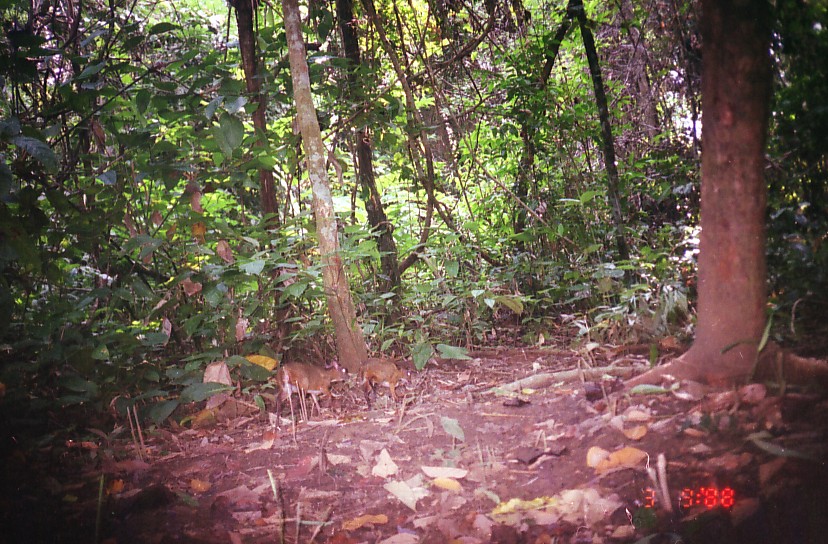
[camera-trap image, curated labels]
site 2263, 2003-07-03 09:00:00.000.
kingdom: Animalia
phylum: Chordata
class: Mammalia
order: Artiodactyla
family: Tragulidae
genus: Tragulus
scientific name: Tragulus javanicus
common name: javan chevrotain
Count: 2.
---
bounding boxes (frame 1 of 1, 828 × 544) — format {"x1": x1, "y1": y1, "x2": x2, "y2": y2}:
tragulus javanicus: {"x1": 276, "y1": 360, "x2": 349, "y2": 430}; {"x1": 358, "y1": 359, "x2": 411, "y2": 408}